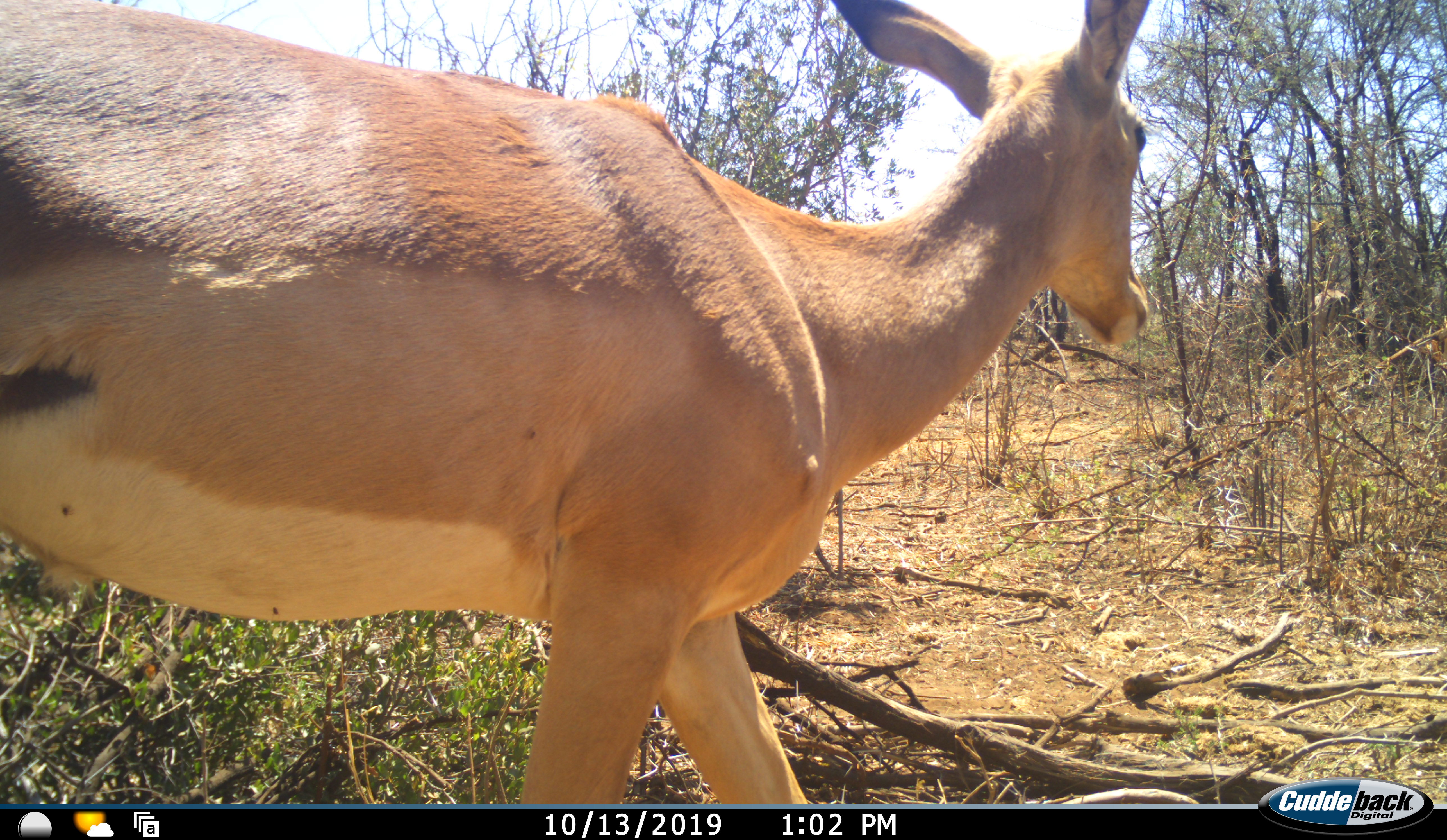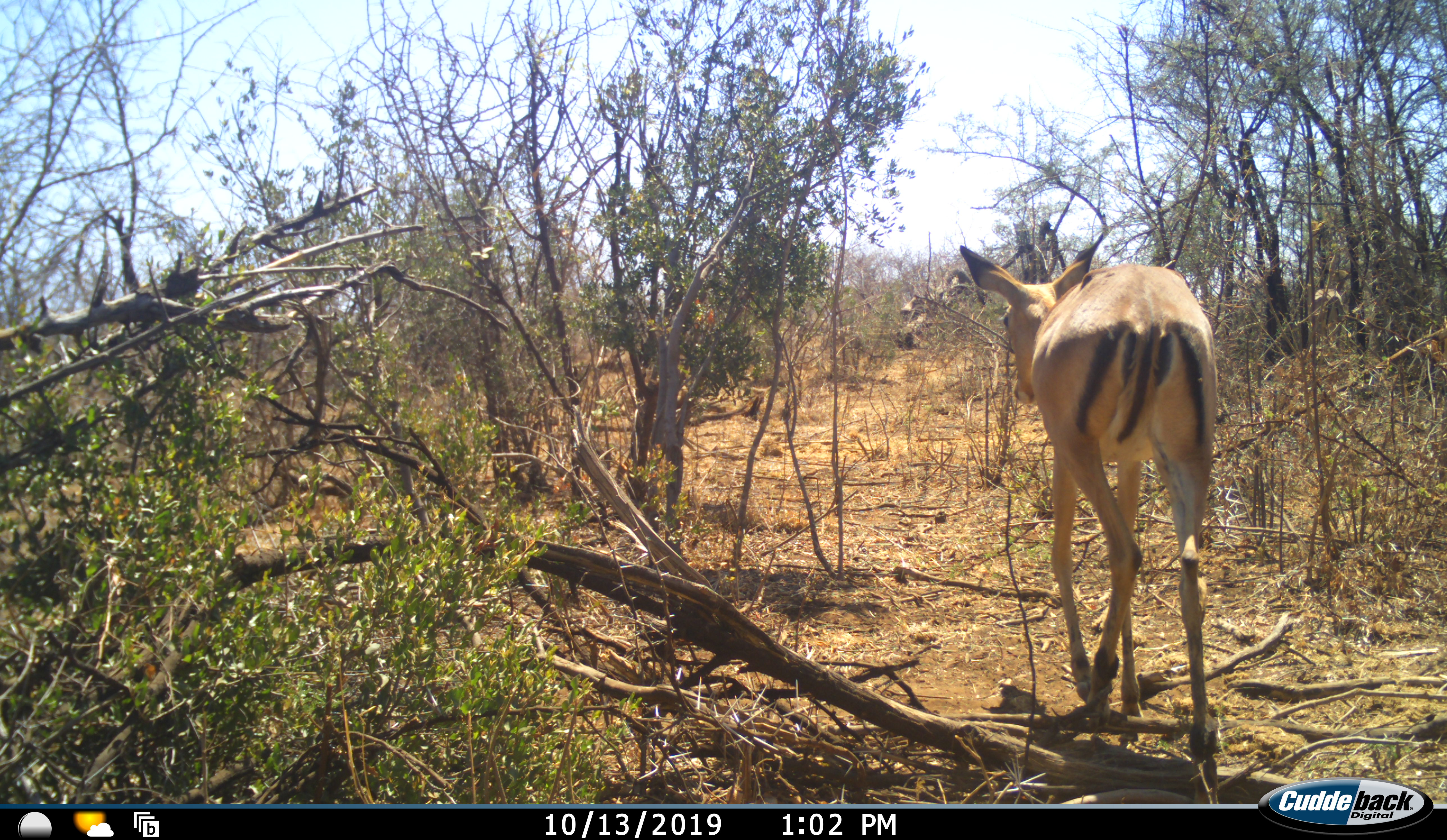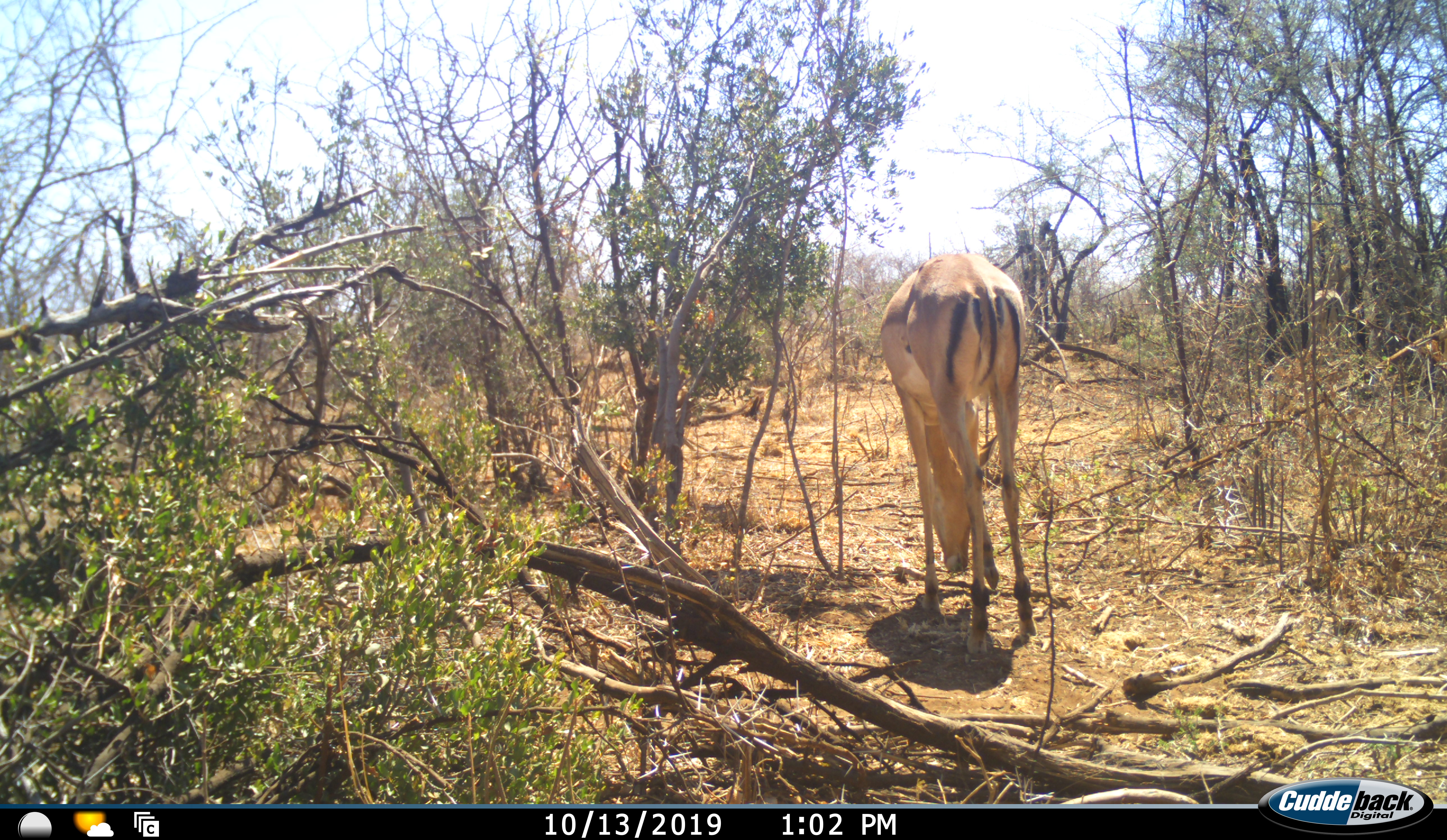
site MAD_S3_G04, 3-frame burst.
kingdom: Animalia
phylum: Chordata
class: Mammalia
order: Artiodactyla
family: Bovidae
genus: Aepyceros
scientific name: Aepyceros melampus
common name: impala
Impala (Aepyceros melampus), count 1. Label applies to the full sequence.